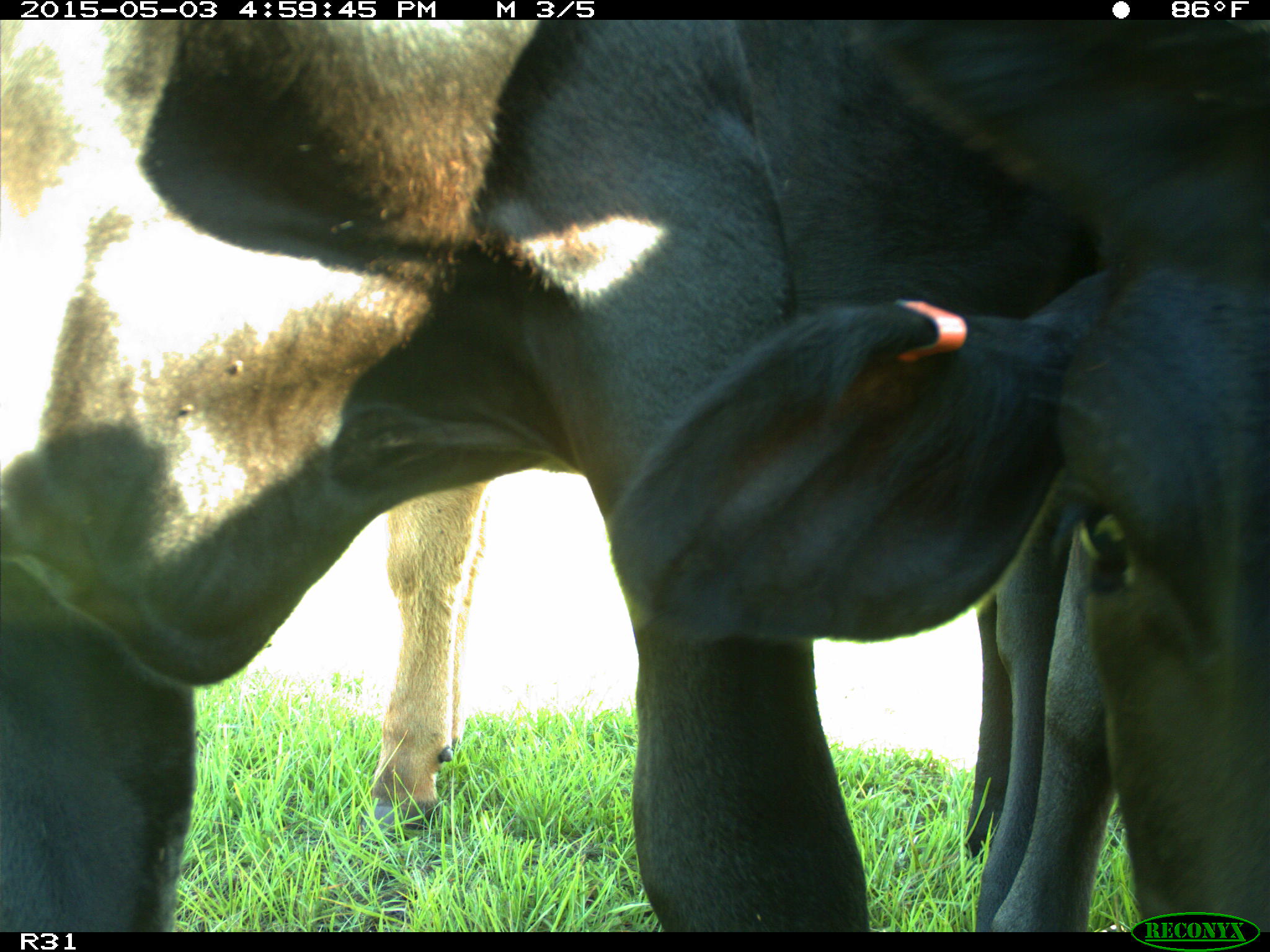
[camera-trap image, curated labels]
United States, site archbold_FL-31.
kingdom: Animalia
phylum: Chordata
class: Mammalia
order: Artiodactyla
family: Bovidae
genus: Bos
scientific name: Bos taurus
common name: domestic cow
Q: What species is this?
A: Bos taurus (domestic cow).